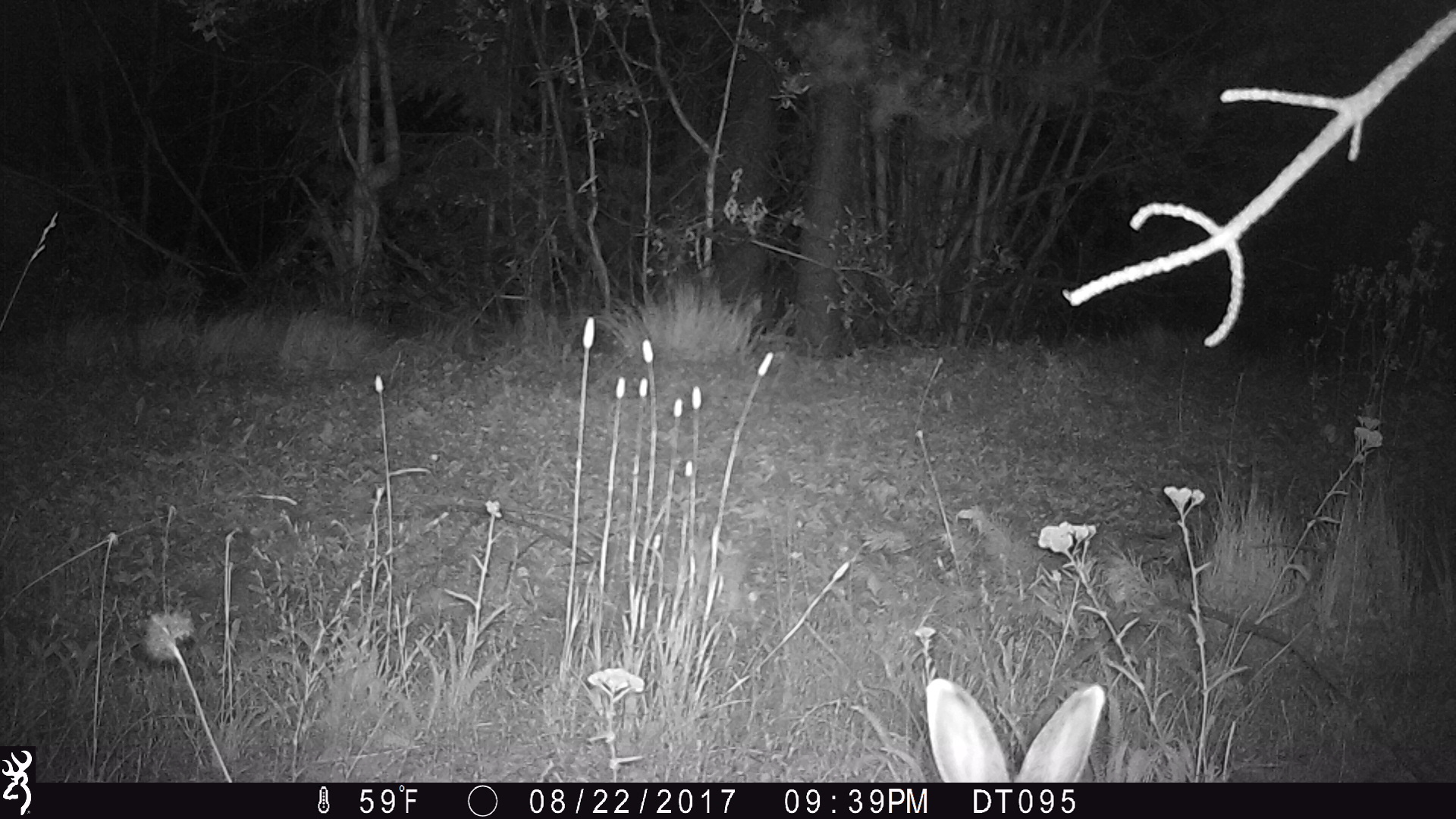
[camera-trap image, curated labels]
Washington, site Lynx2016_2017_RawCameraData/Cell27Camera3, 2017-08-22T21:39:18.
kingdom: Animalia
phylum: Chordata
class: Mammalia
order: Lagomorpha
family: Leporidae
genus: Lepus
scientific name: Lepus americanus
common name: snowshoe hare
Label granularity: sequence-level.